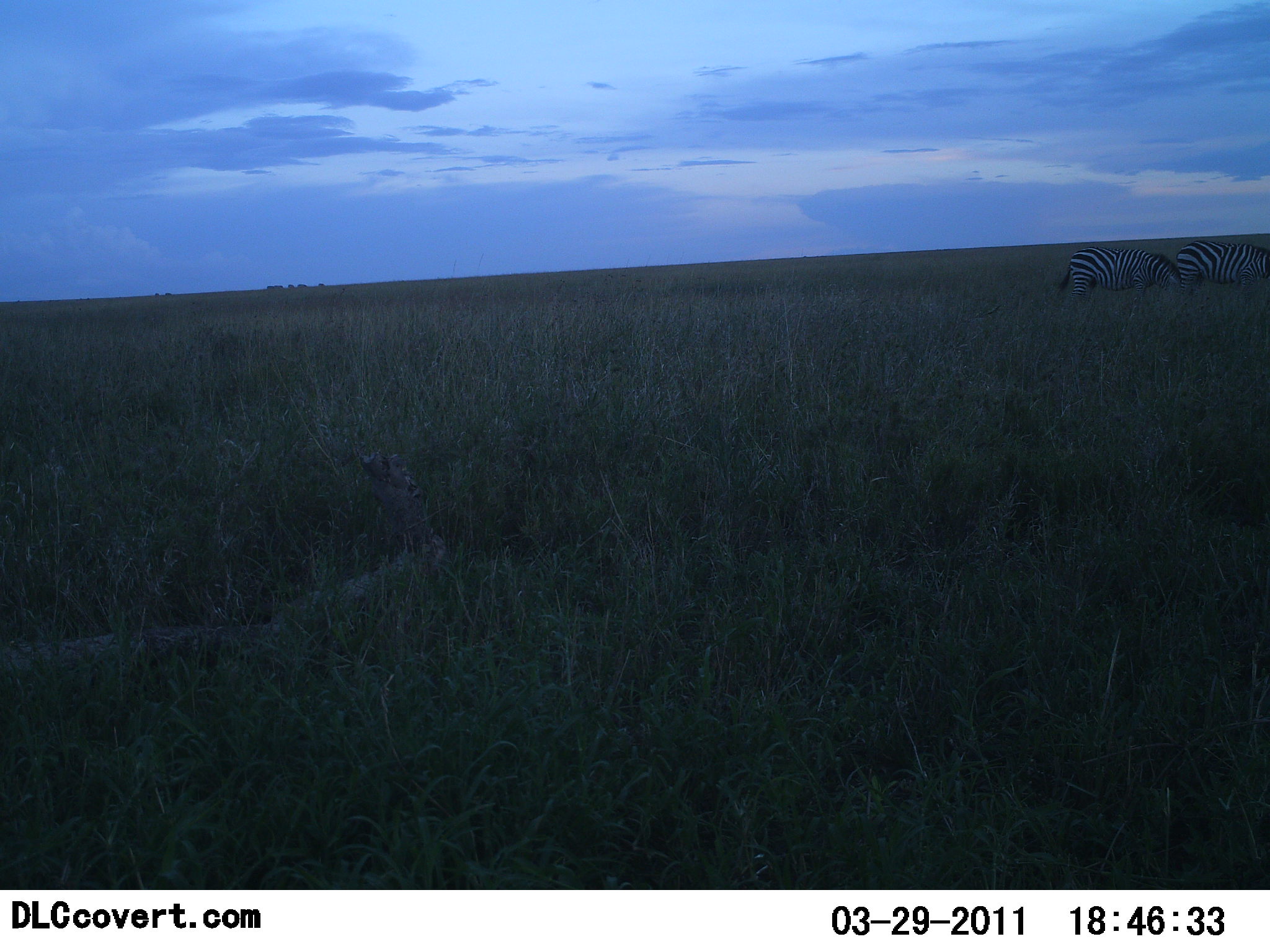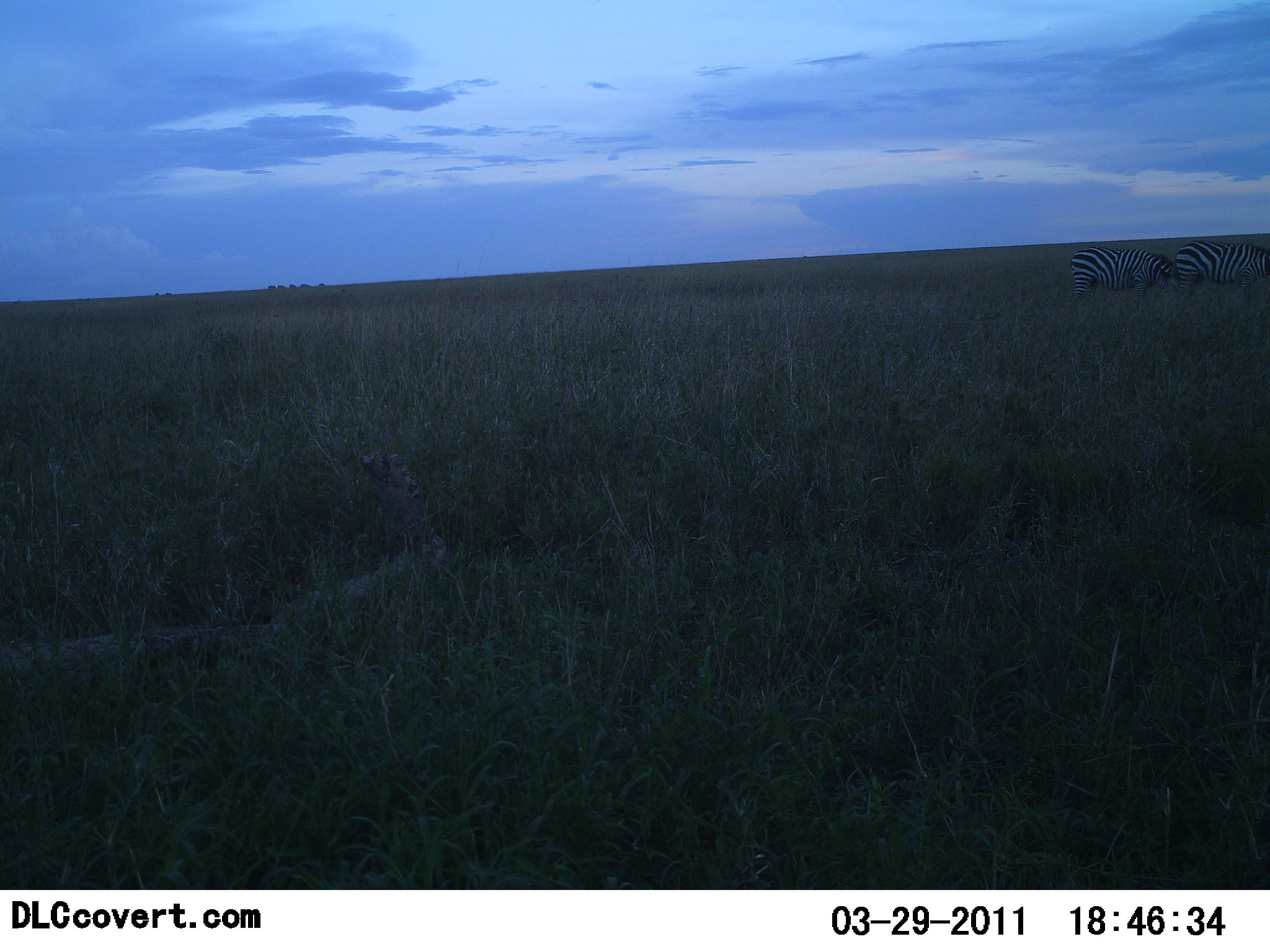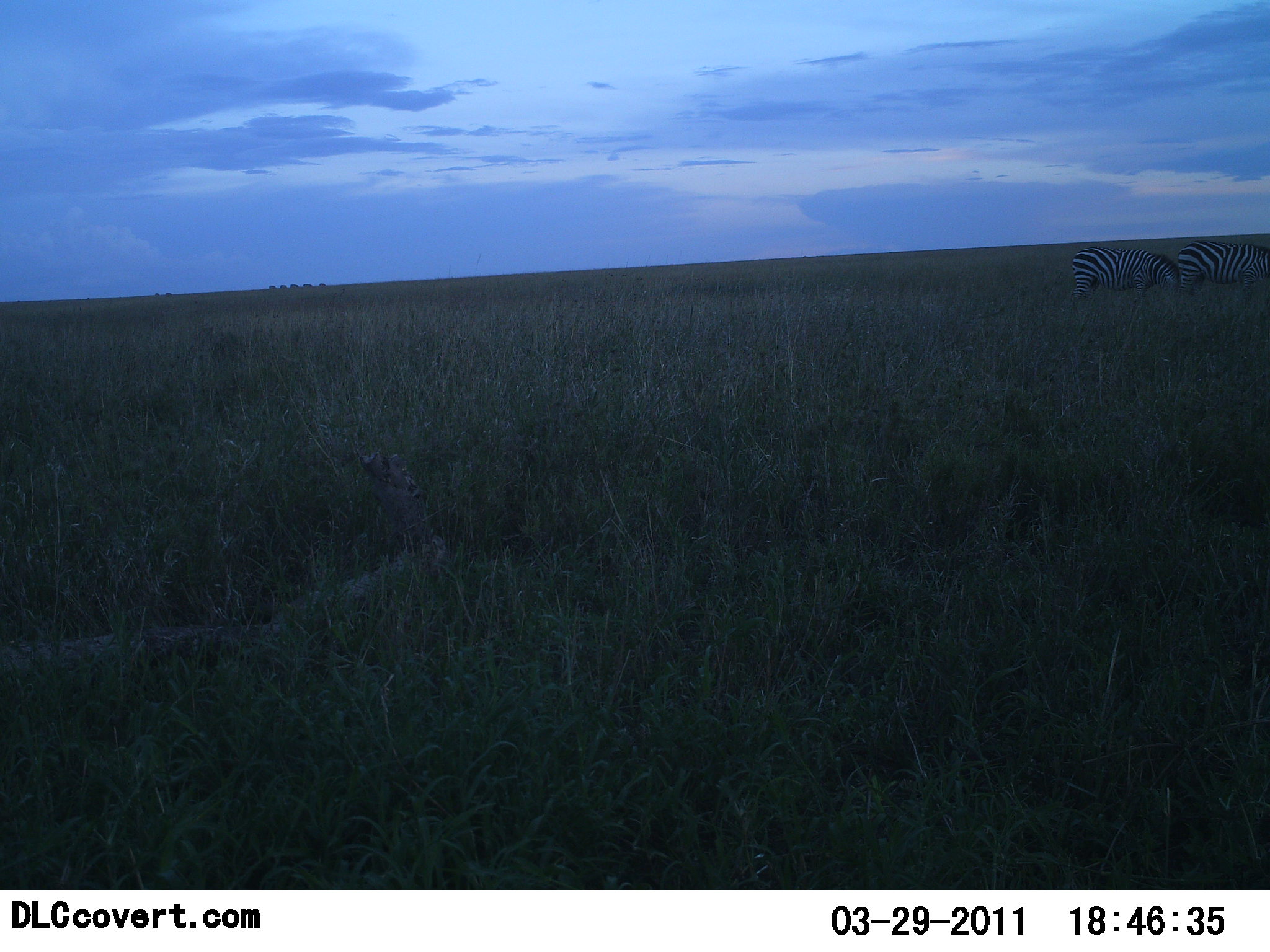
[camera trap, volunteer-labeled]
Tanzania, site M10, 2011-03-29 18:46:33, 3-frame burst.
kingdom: Animalia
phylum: Chordata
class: Mammalia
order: Perissodactyla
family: Equidae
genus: Equus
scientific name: Equus quagga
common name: plains zebra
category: zebra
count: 2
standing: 33%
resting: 0%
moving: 0%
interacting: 0%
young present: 0%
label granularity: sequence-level